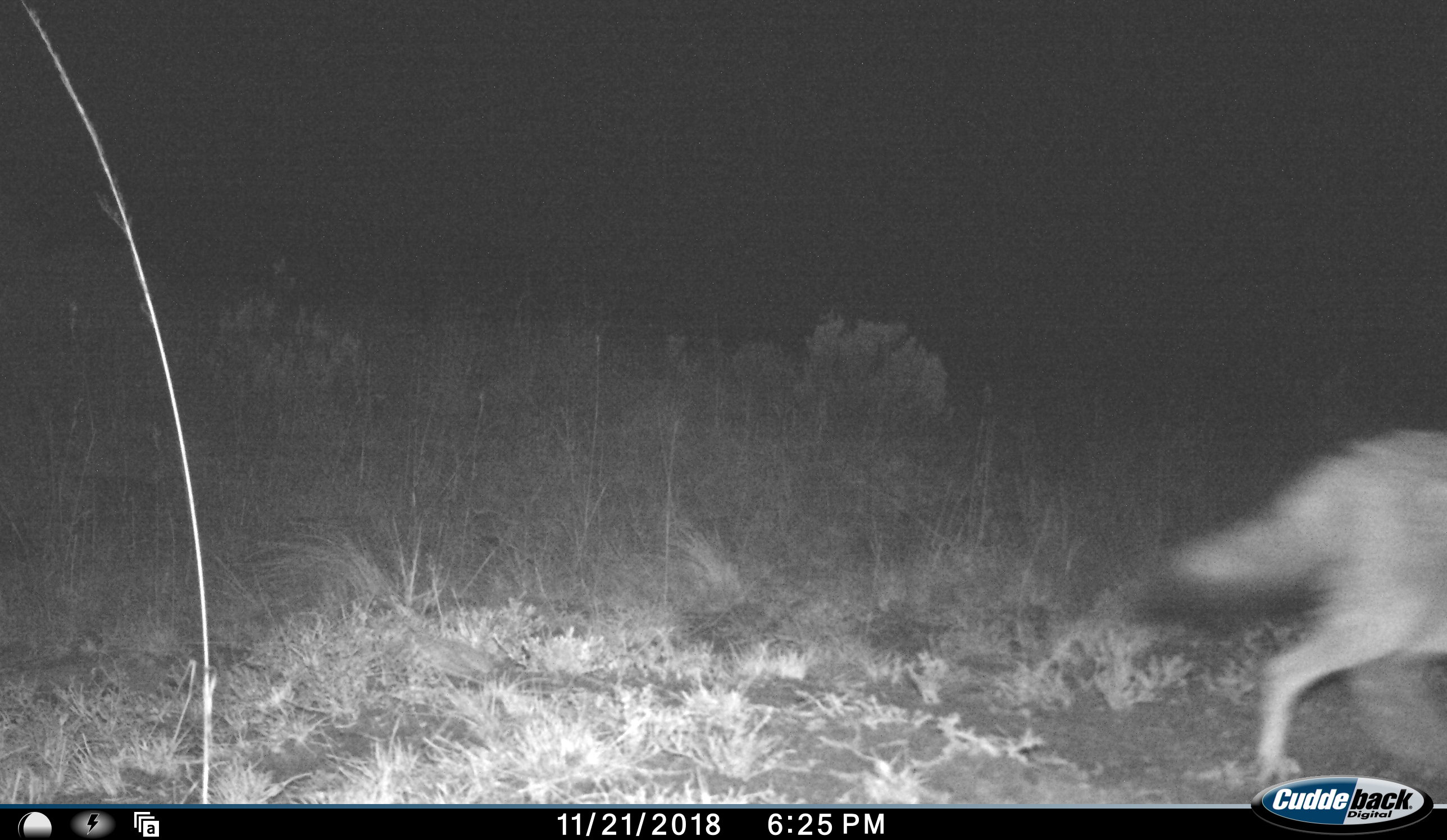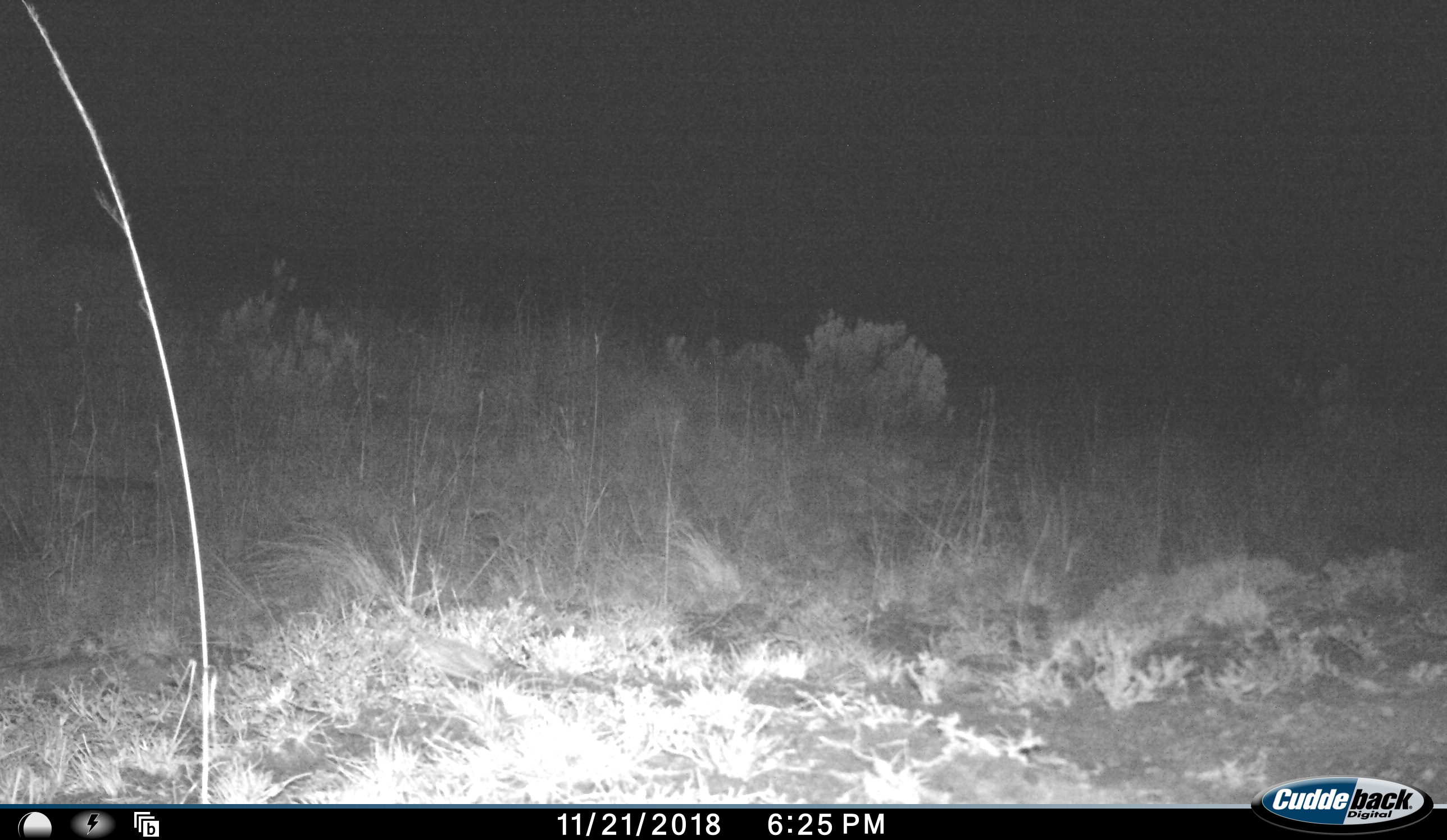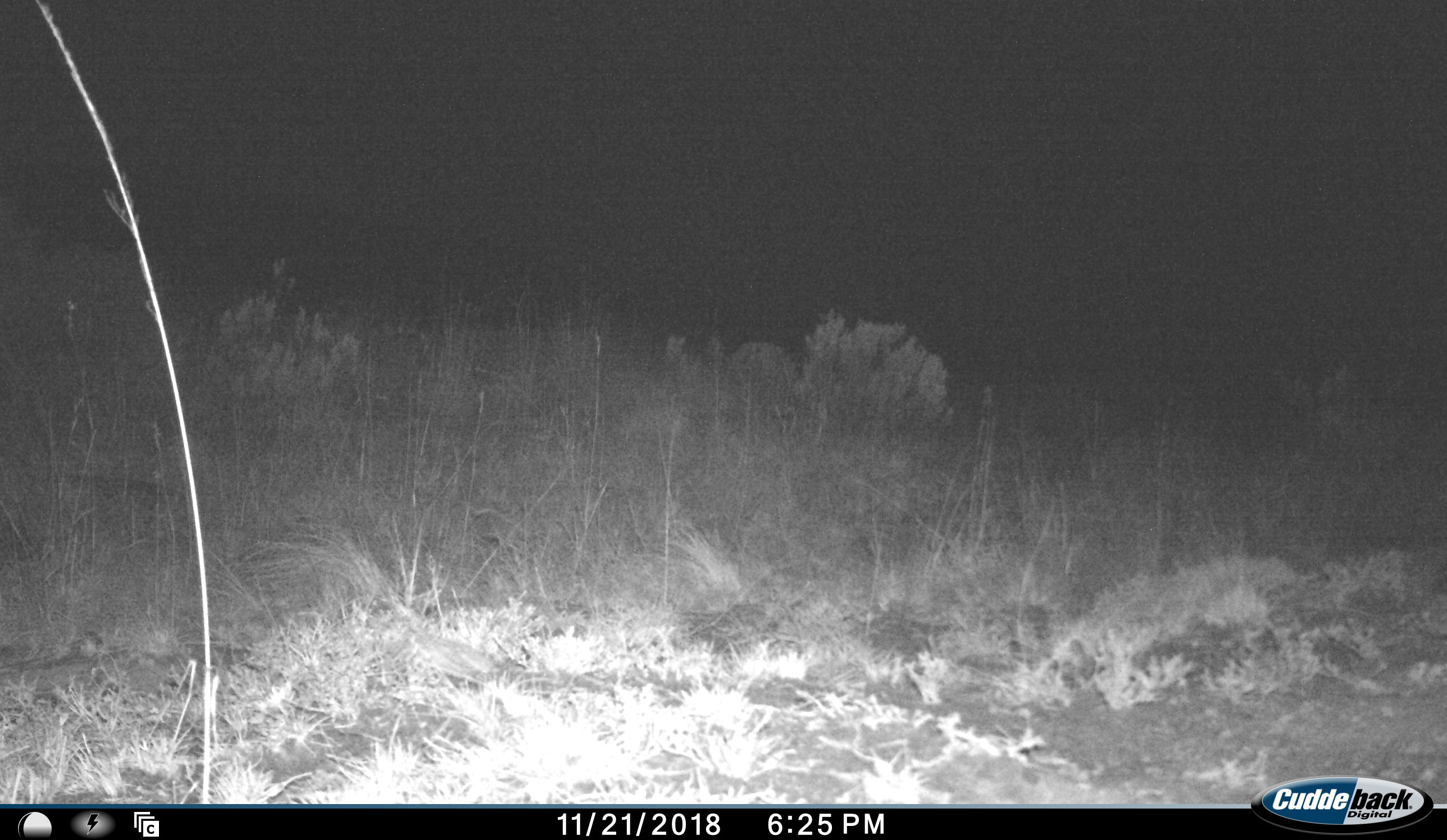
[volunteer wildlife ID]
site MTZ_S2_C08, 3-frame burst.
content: unidentified animal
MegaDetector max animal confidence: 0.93